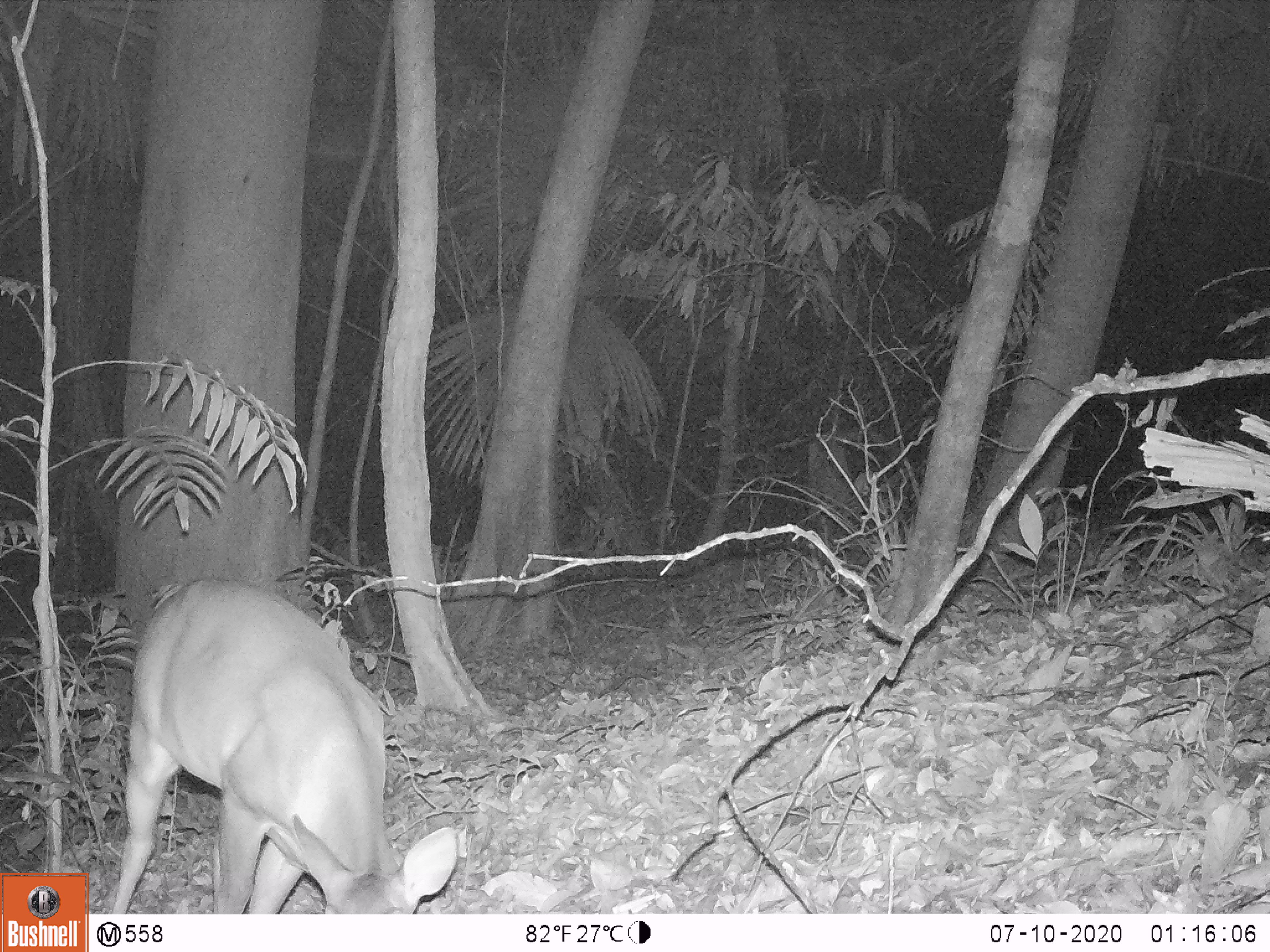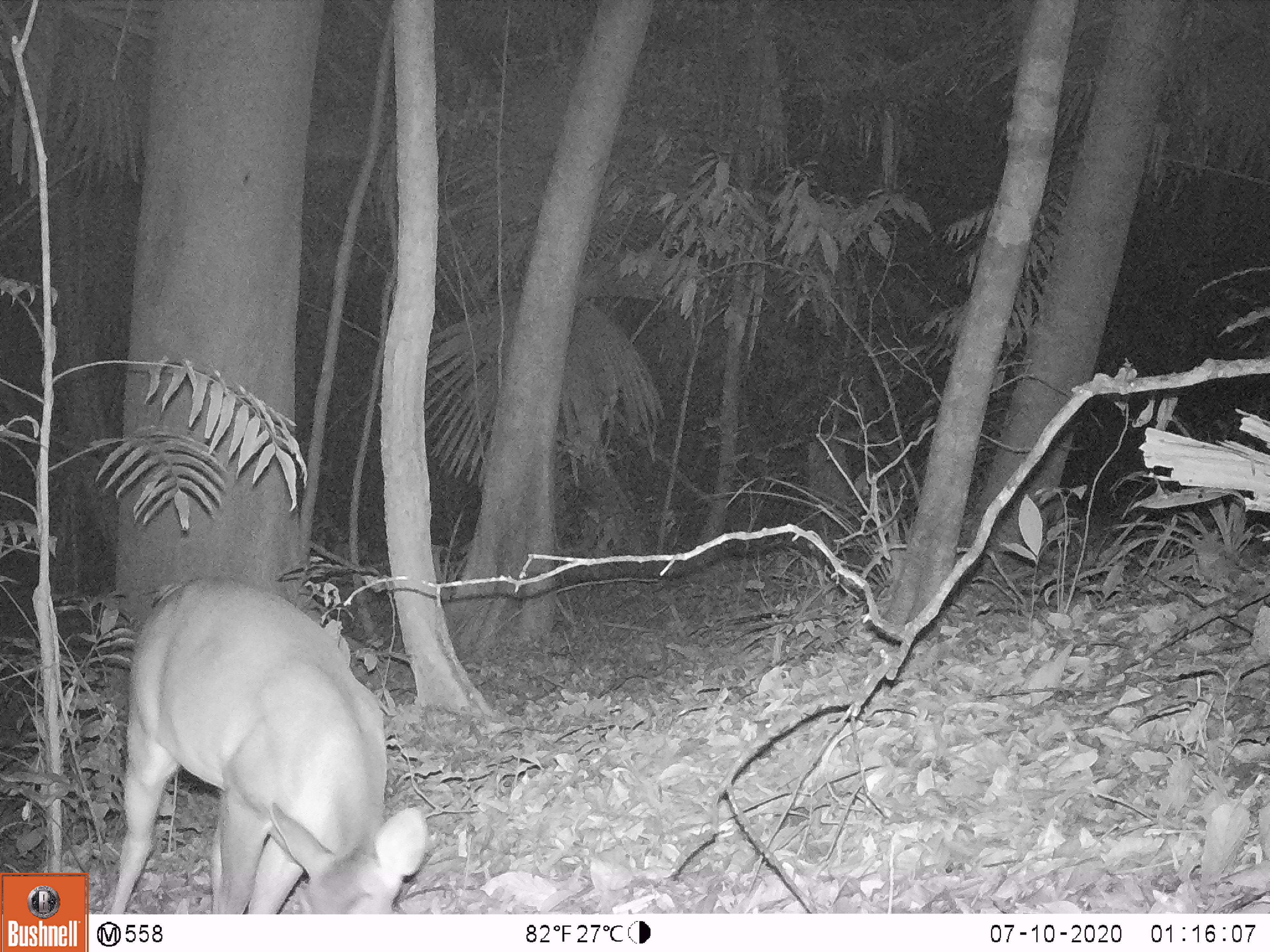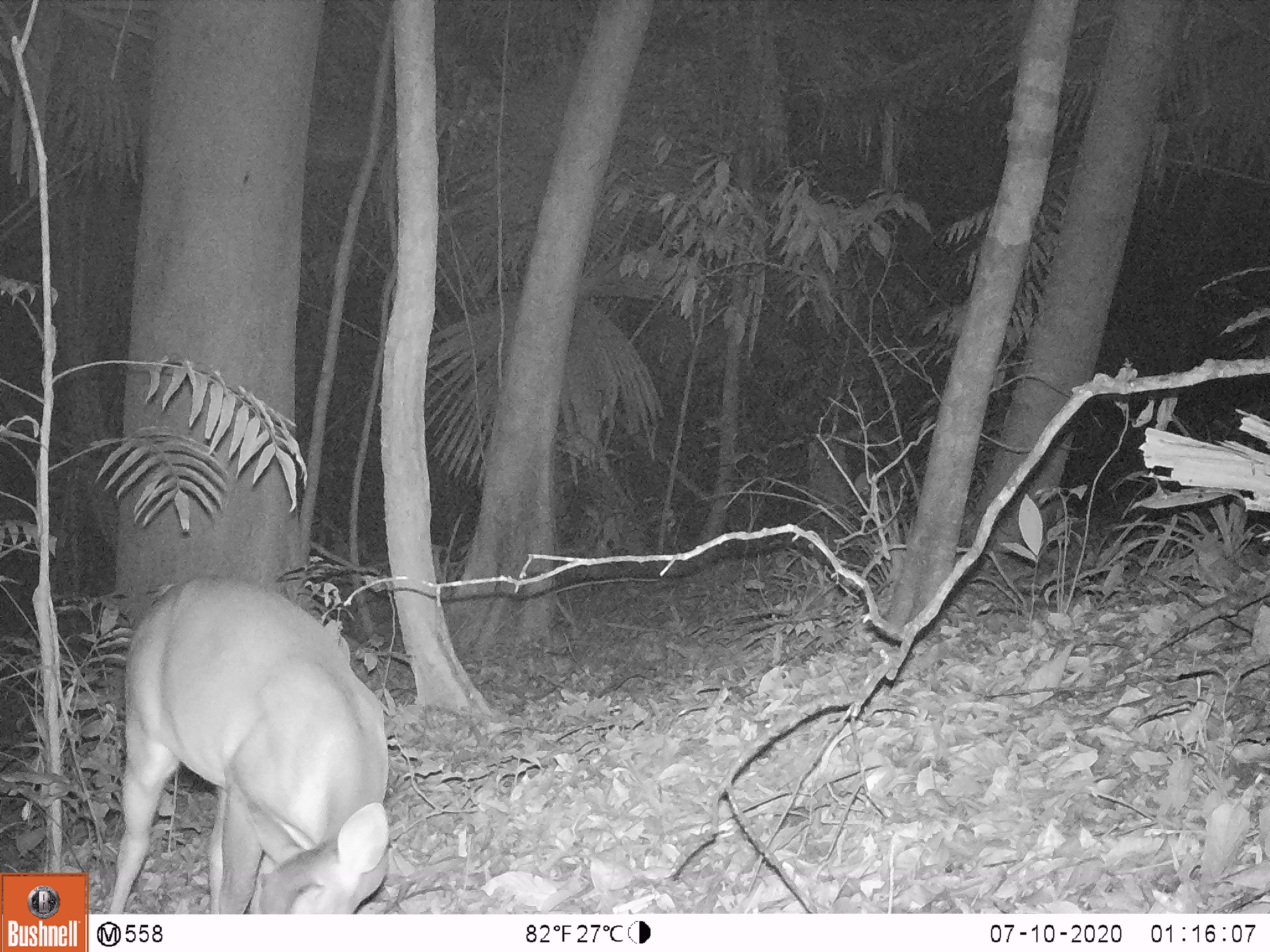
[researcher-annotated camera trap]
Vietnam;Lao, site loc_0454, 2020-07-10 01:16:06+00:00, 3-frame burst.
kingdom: Animalia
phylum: Chordata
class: Mammalia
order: Artiodactyla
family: Cervidae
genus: Muntiacus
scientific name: Muntiacus vuquangensis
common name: large-antlered muntjac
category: large antlered muntjac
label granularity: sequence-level